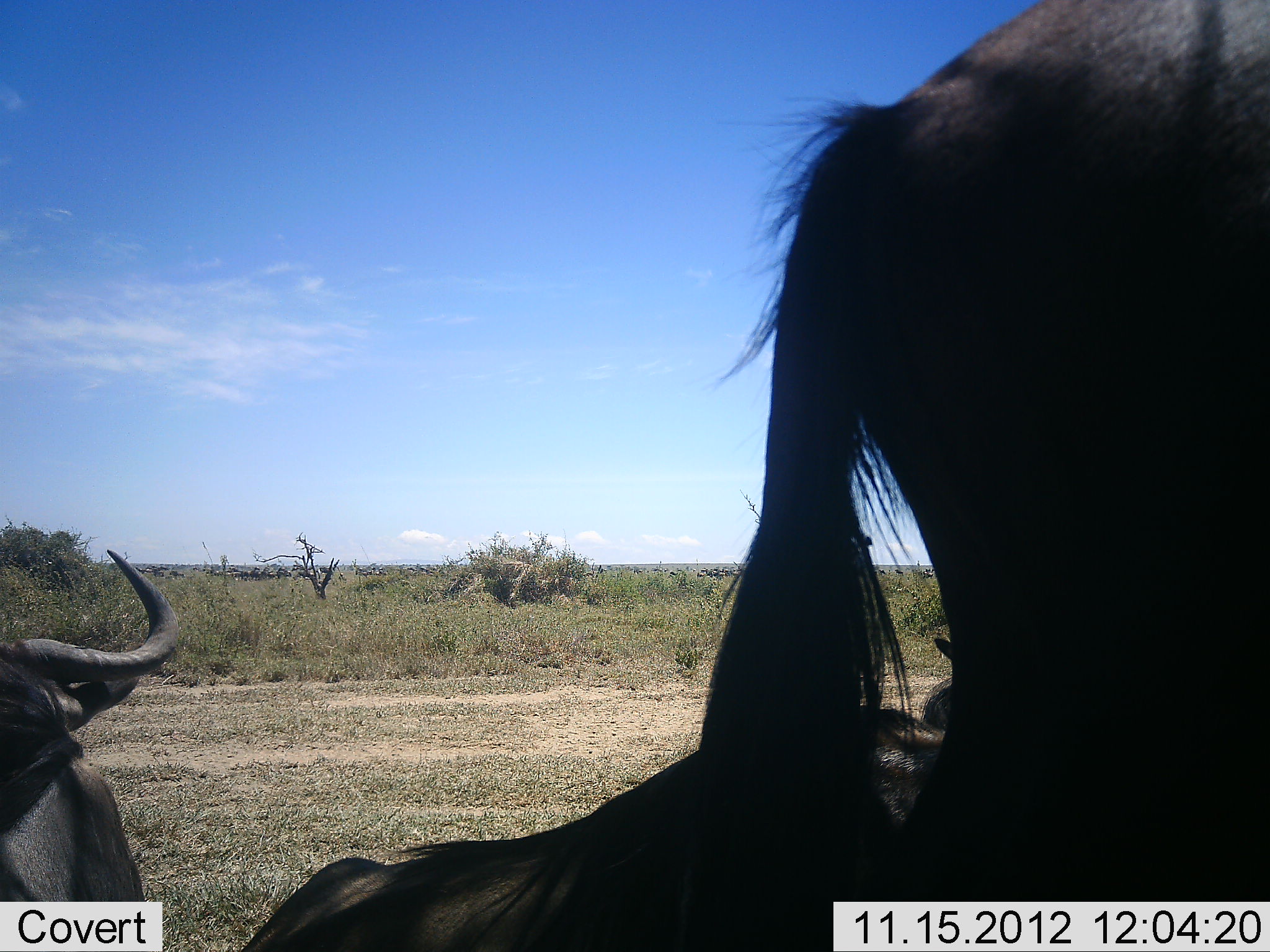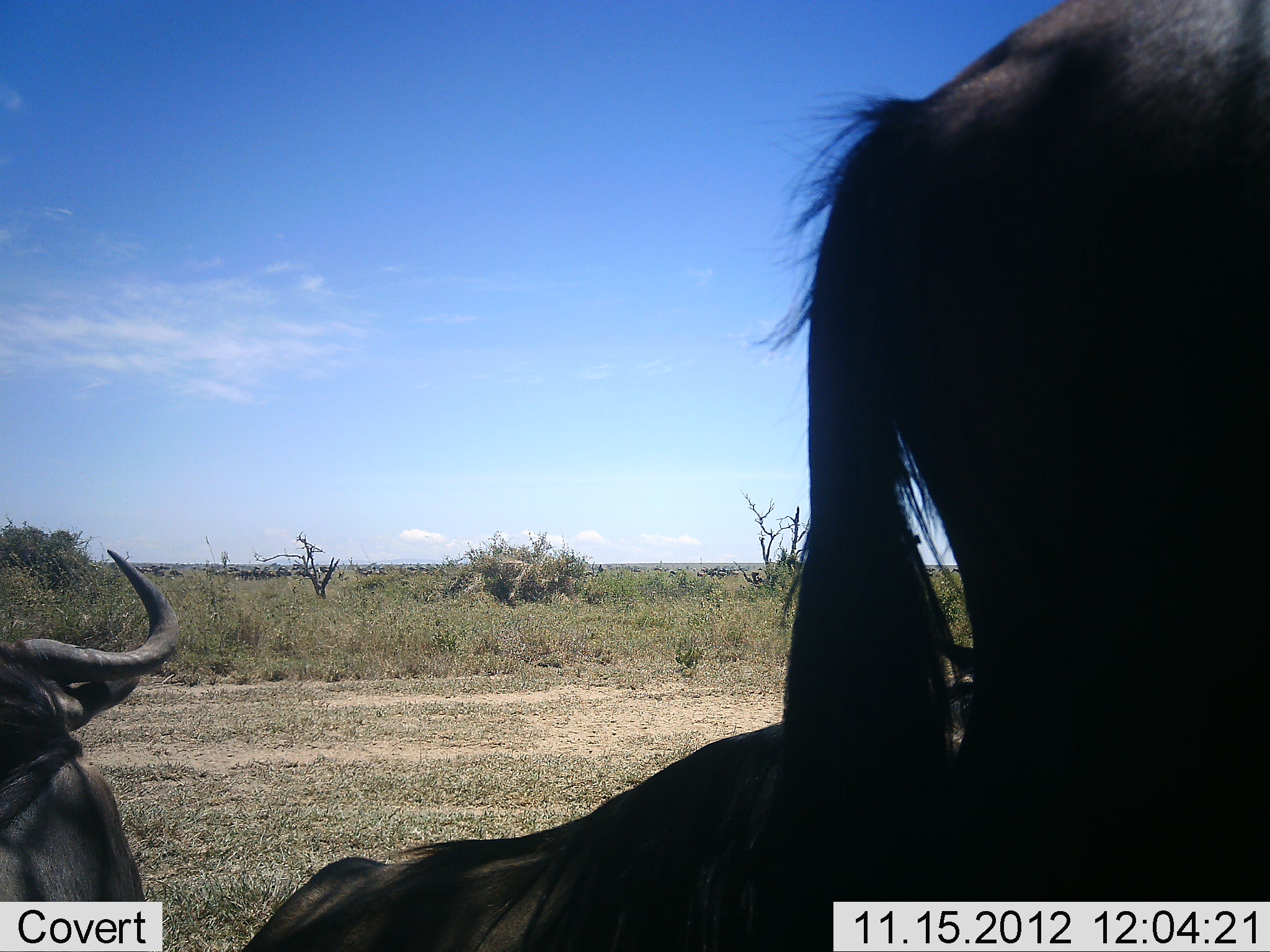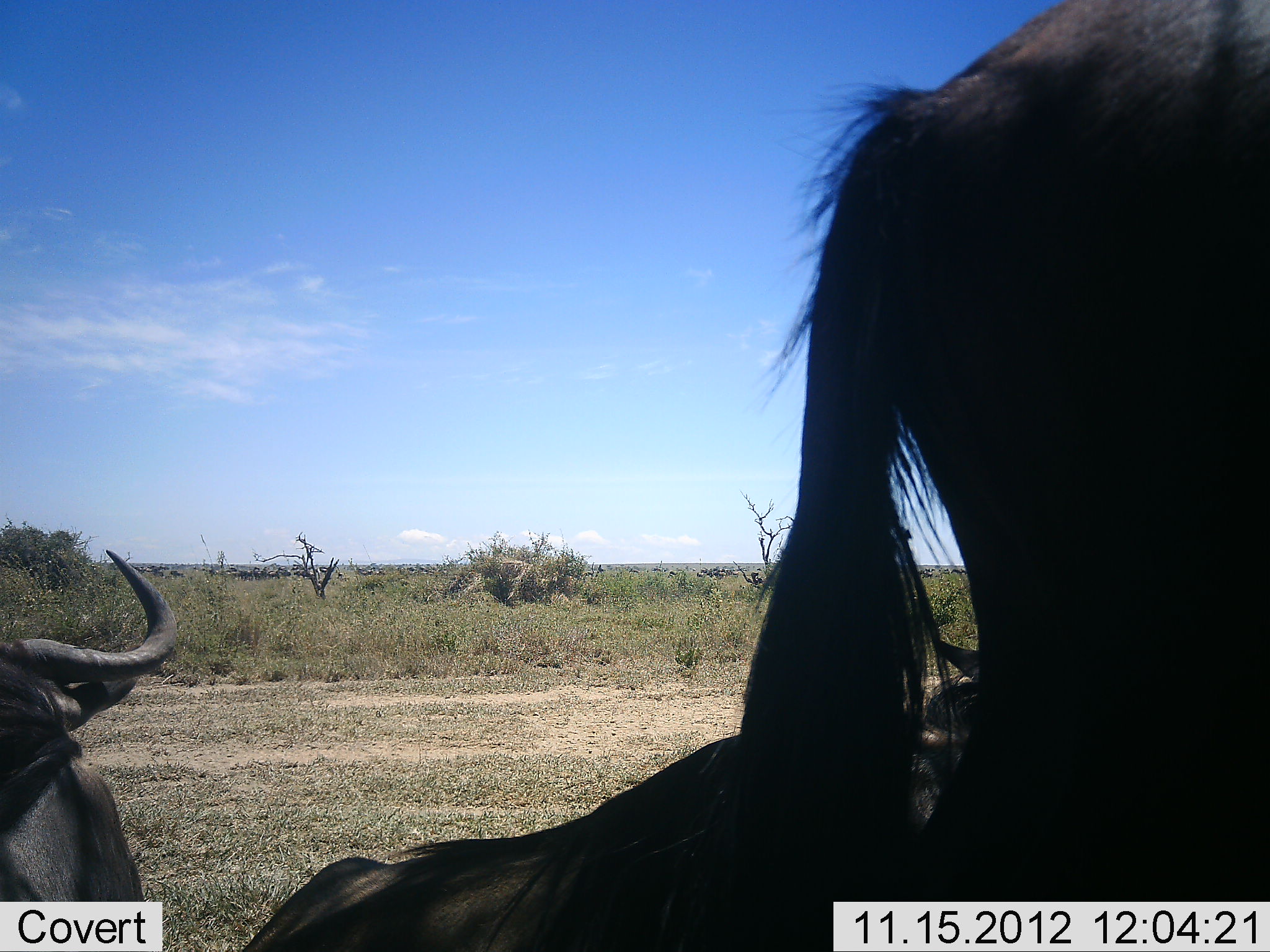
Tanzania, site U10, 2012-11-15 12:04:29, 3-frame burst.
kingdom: Animalia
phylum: Chordata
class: Mammalia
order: Artiodactyla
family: Bovidae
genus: Connochaetes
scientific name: Connochaetes taurinus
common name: blue wildebeest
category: wildebeest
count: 3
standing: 70%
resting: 80%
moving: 30%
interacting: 0%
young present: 0%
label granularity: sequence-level